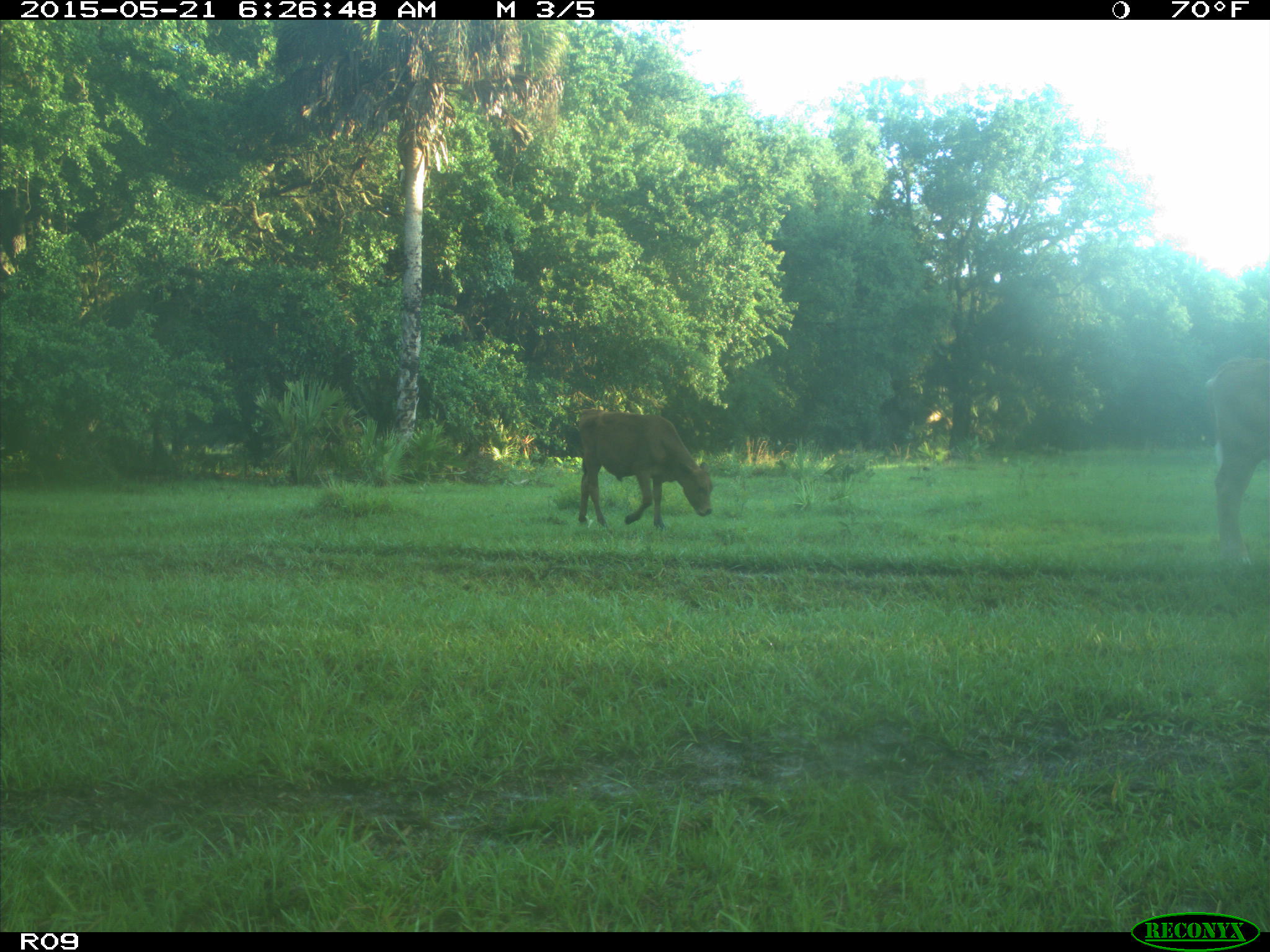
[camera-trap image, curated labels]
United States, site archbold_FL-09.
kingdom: Animalia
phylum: Chordata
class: Mammalia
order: Artiodactyla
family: Bovidae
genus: Bos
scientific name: Bos taurus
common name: domestic cow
Bos taurus (domestic cow).